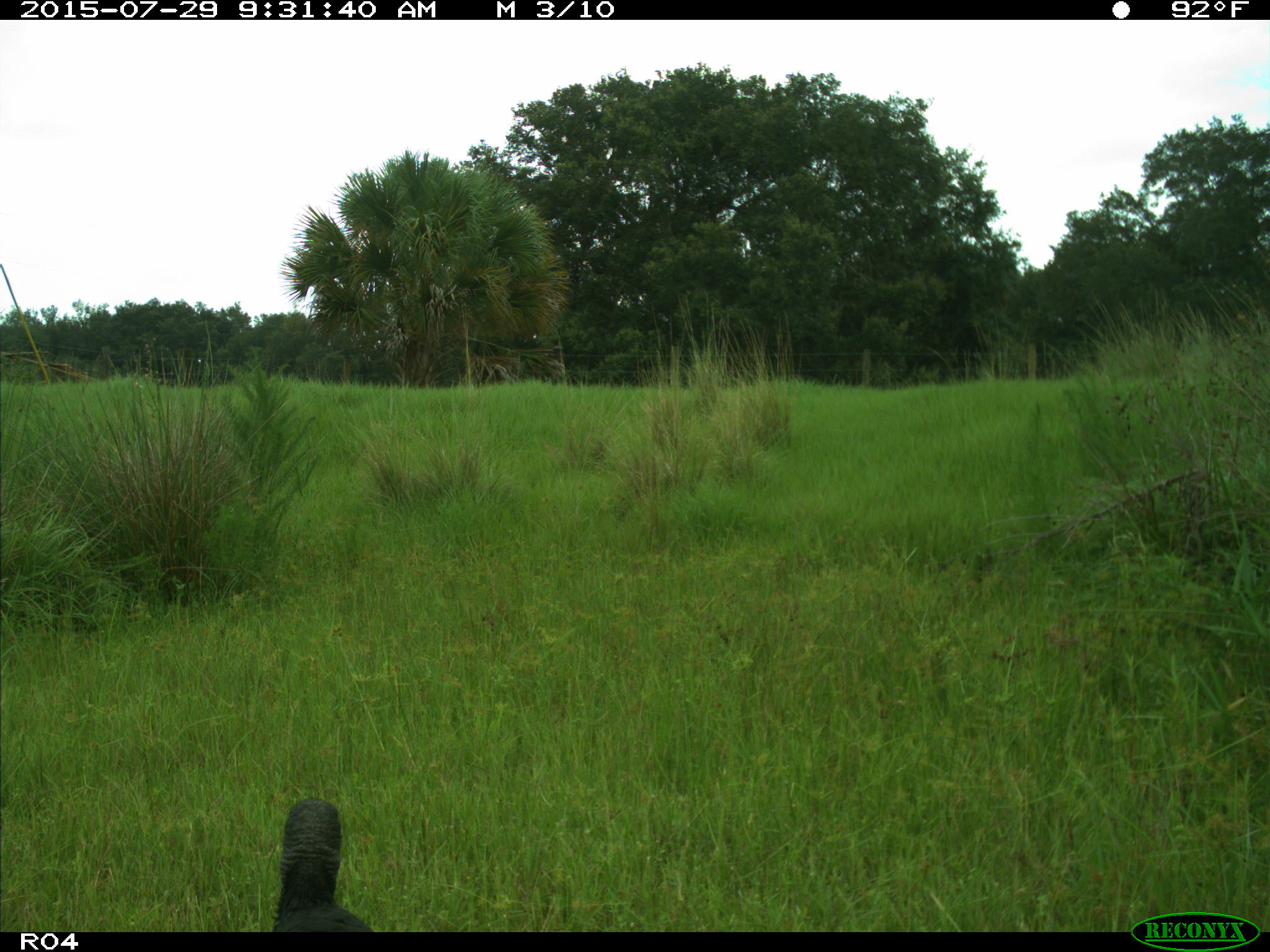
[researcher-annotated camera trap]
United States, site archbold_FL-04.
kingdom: Animalia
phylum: Chordata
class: Aves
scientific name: Aves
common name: birds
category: unidentified bird